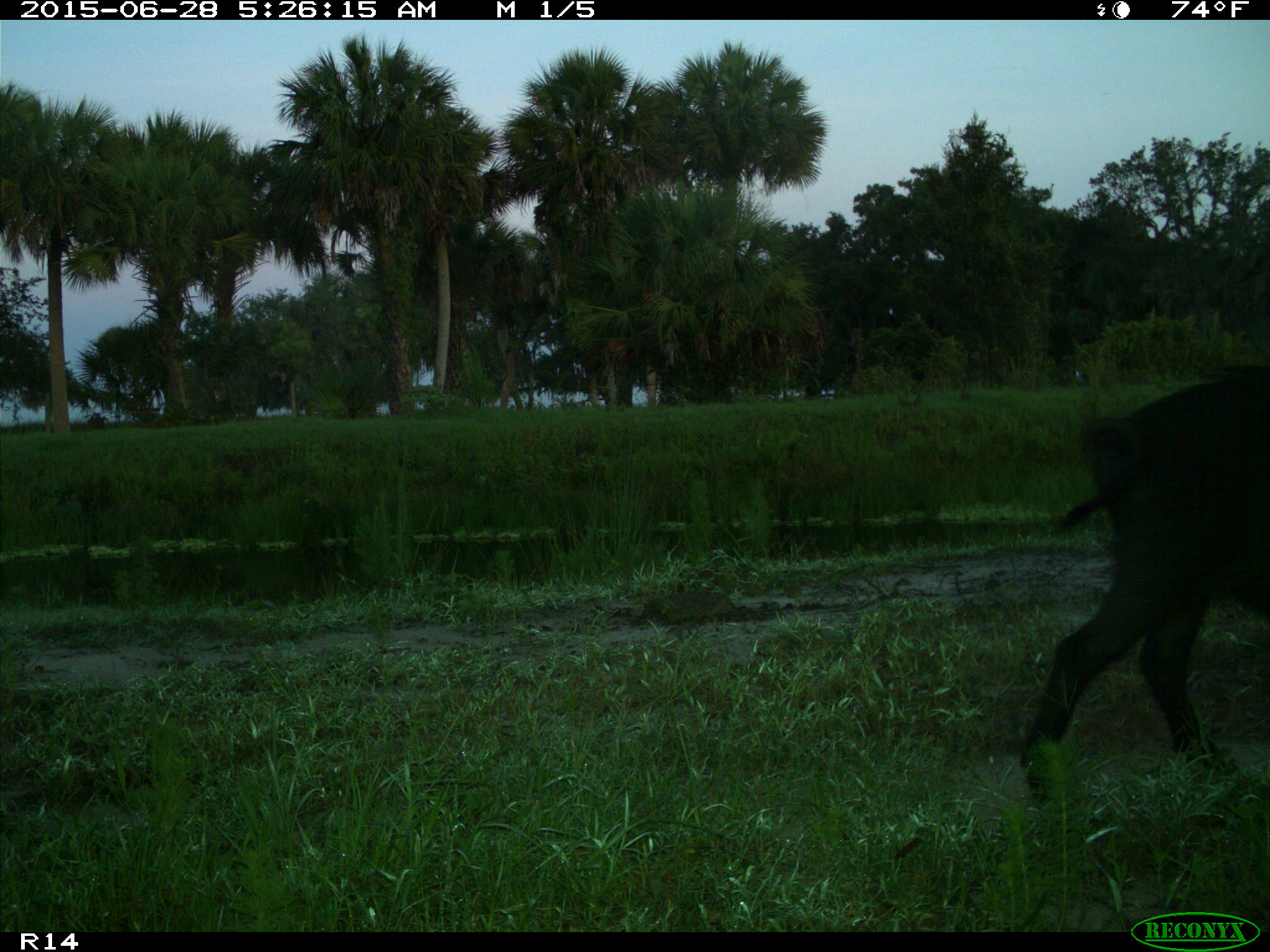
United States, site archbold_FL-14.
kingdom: Animalia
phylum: Chordata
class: Mammalia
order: Artiodactyla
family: Suidae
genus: Sus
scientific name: Sus scrofa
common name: wild boar